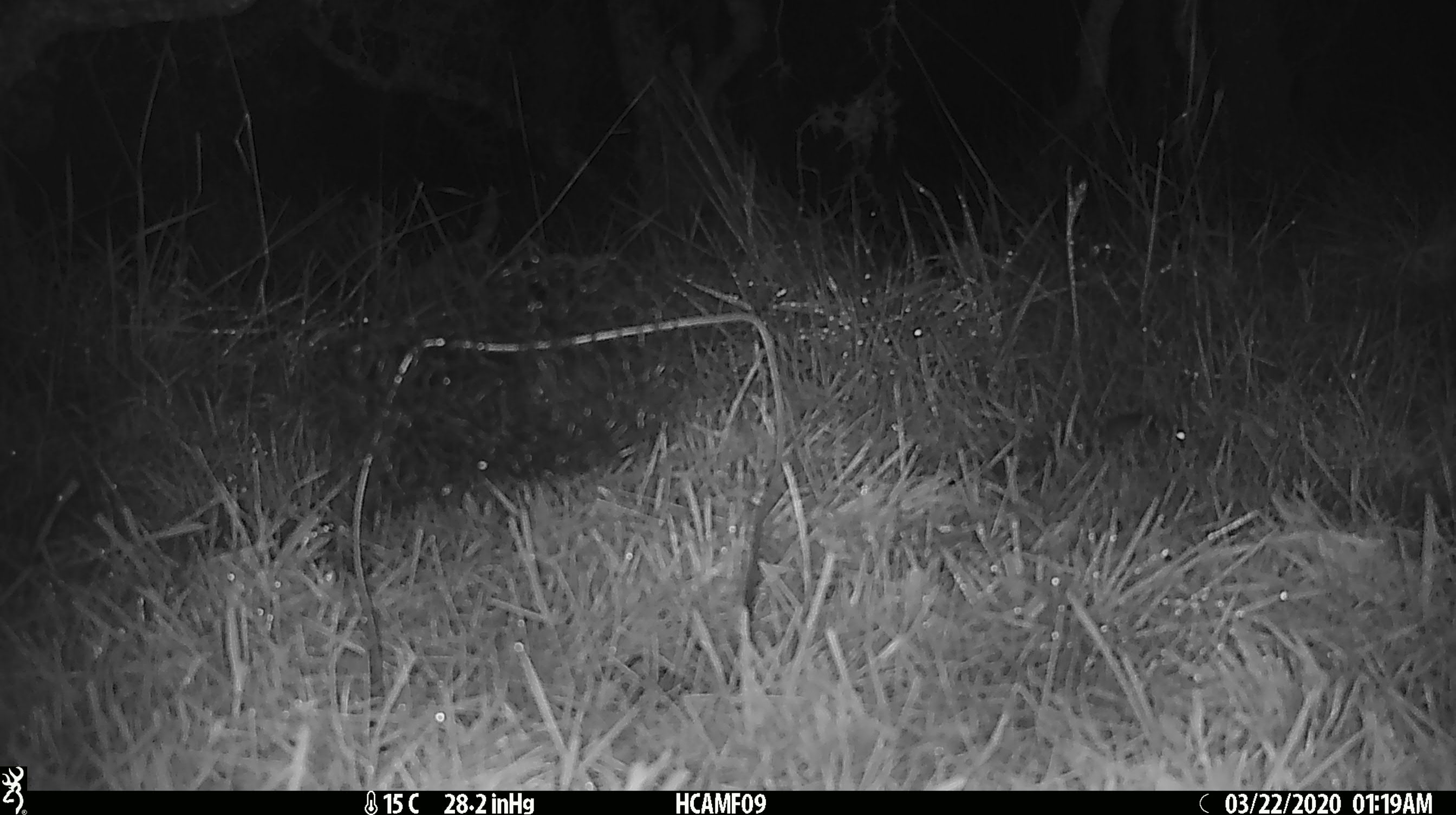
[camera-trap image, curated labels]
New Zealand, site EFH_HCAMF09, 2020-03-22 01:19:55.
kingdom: Animalia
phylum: Chordata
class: Mammalia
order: Rodentia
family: Muridae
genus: Mus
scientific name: Mus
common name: mouse